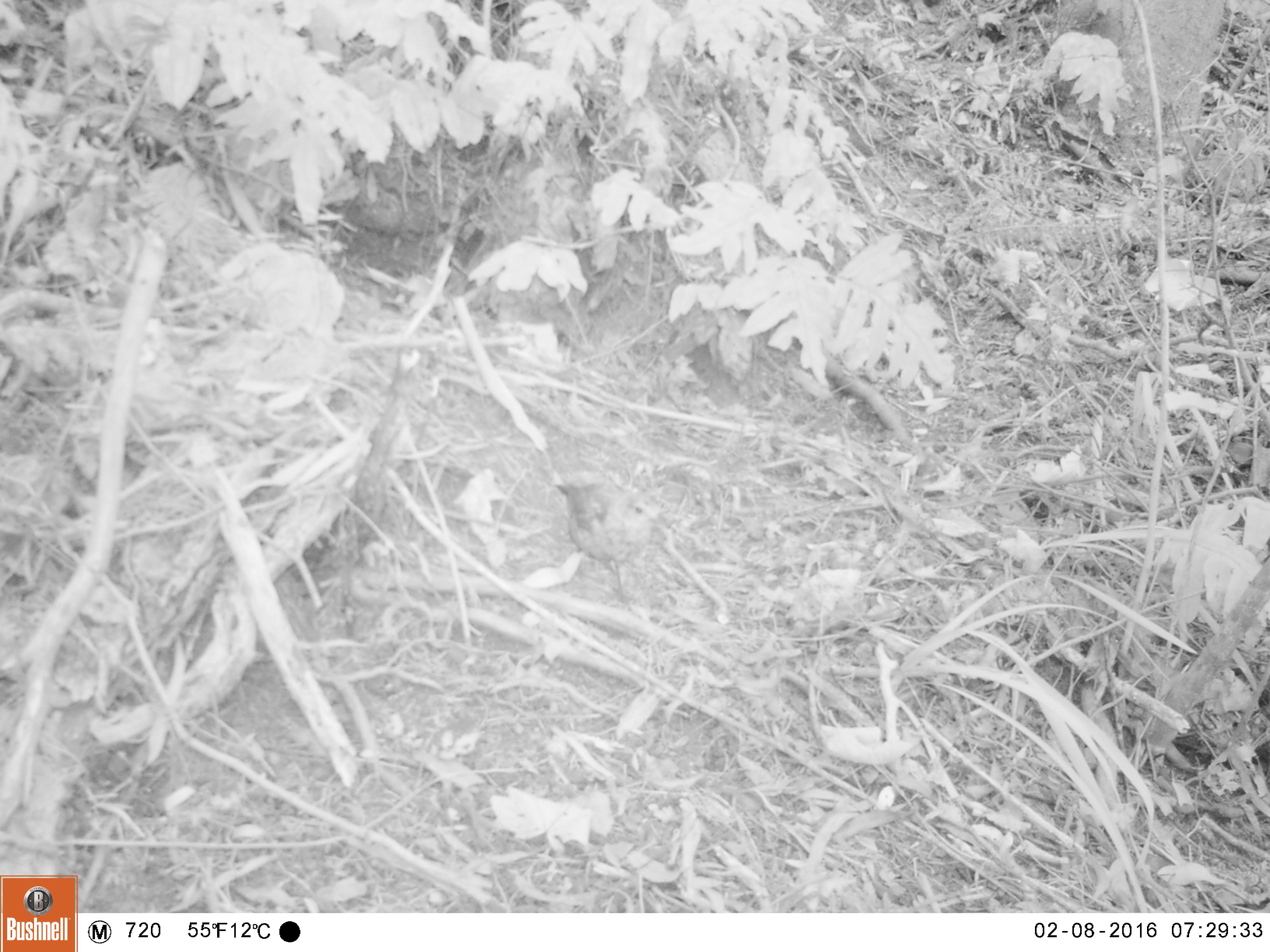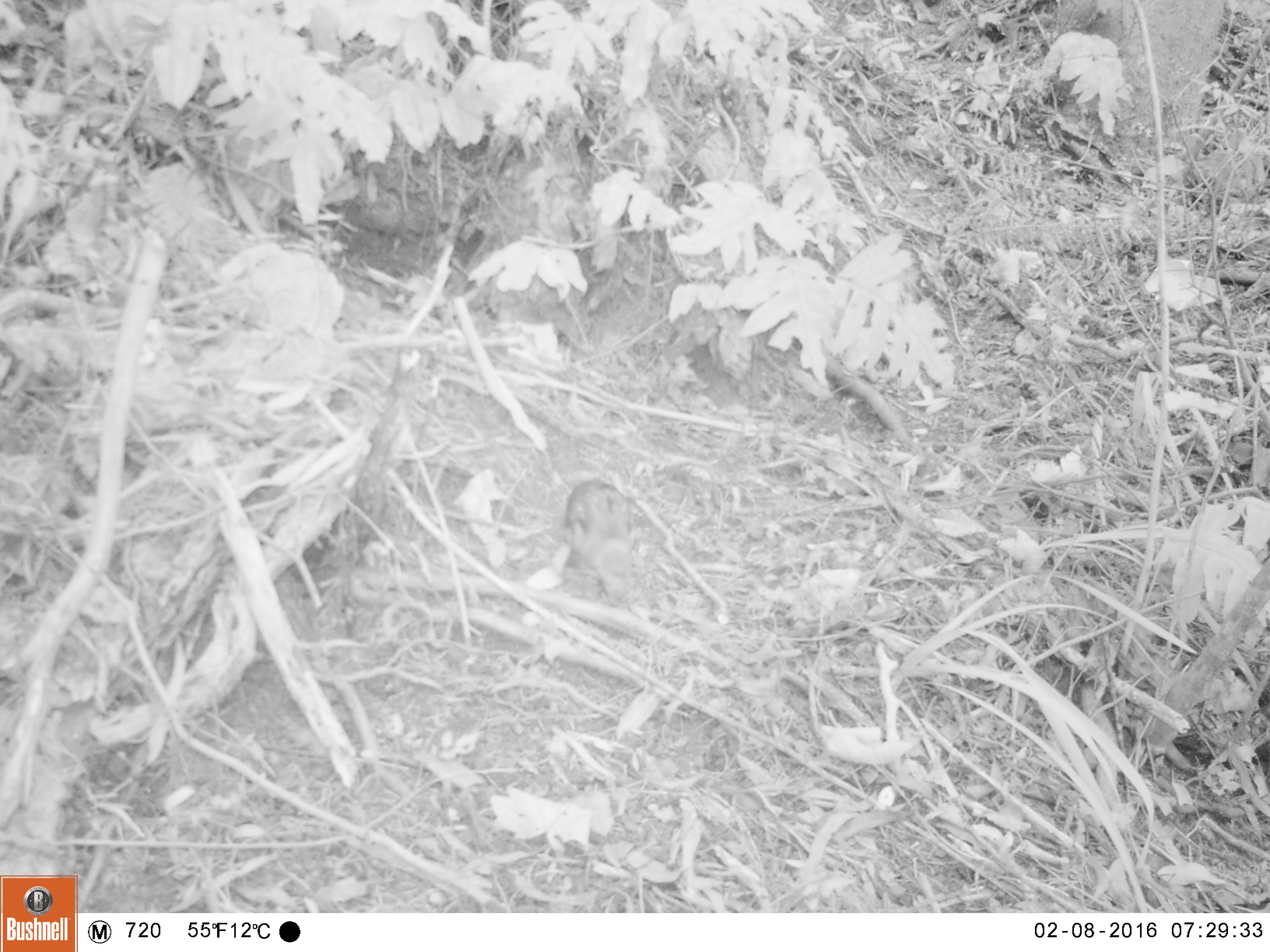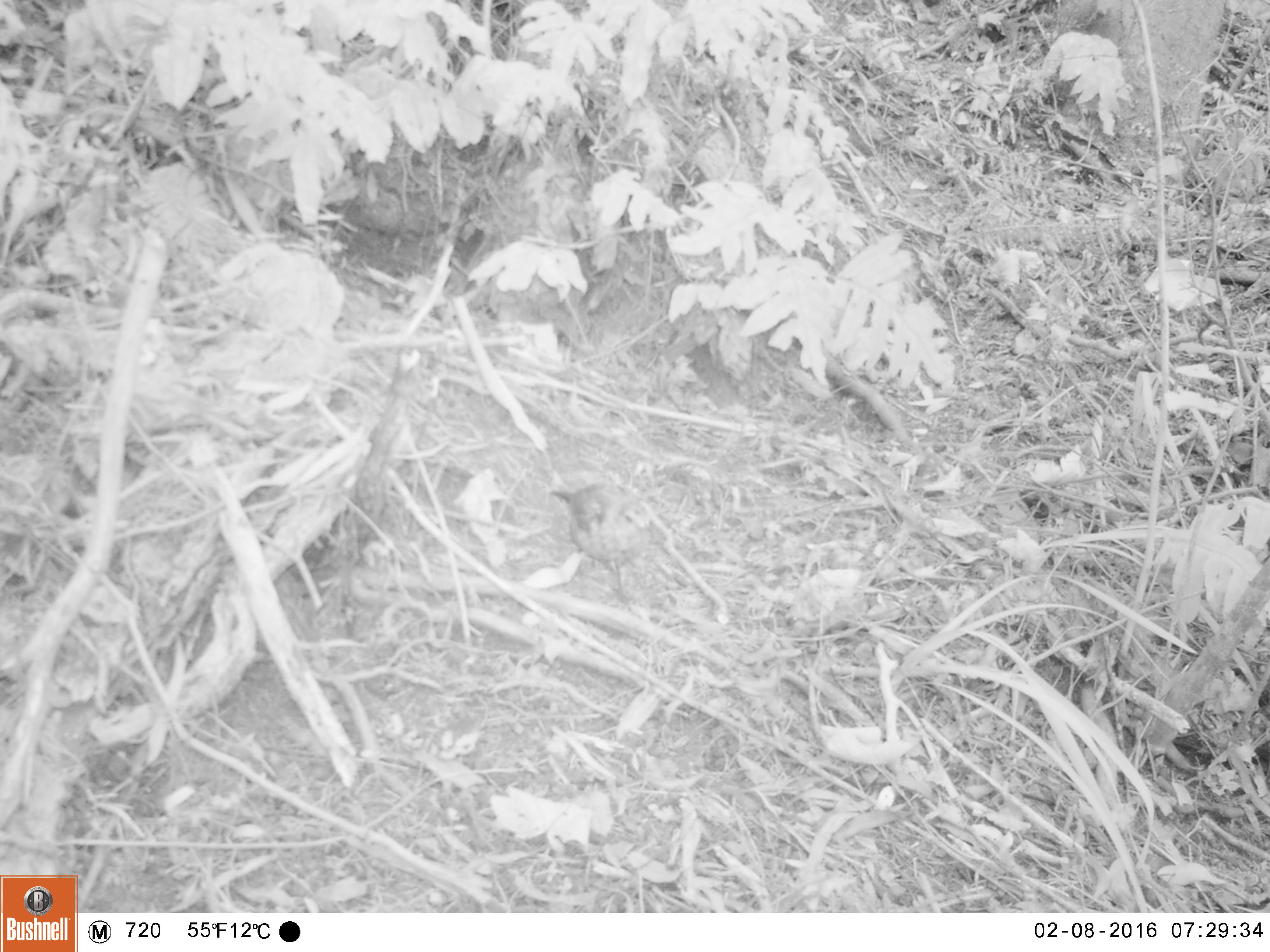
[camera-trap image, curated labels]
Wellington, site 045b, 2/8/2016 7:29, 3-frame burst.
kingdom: Animalia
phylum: Chordata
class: Aves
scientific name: Aves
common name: bird